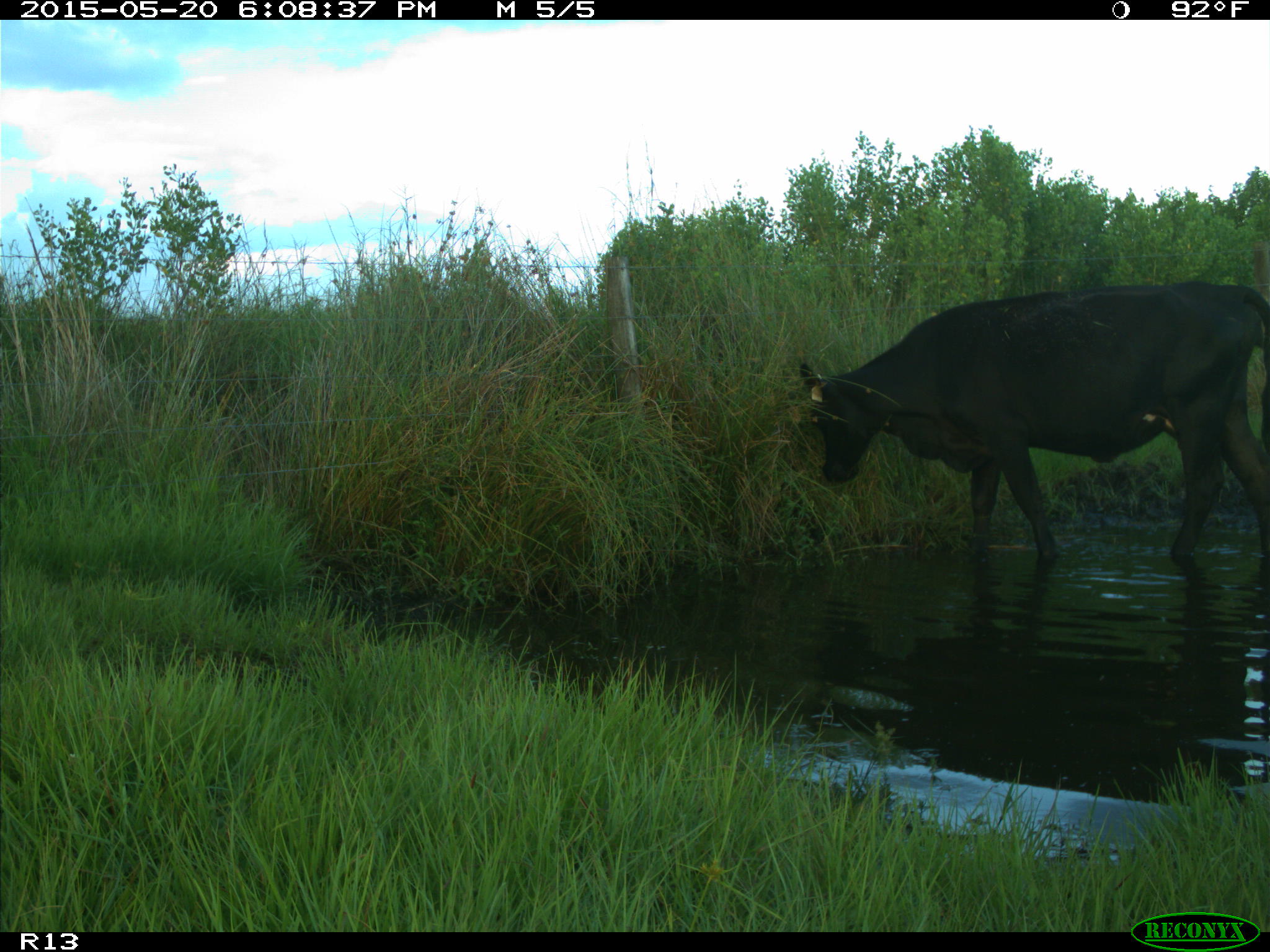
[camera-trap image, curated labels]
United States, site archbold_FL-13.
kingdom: Animalia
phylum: Chordata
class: Mammalia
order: Artiodactyla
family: Bovidae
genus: Bos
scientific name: Bos taurus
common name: domestic cow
Bos taurus (domestic cow).